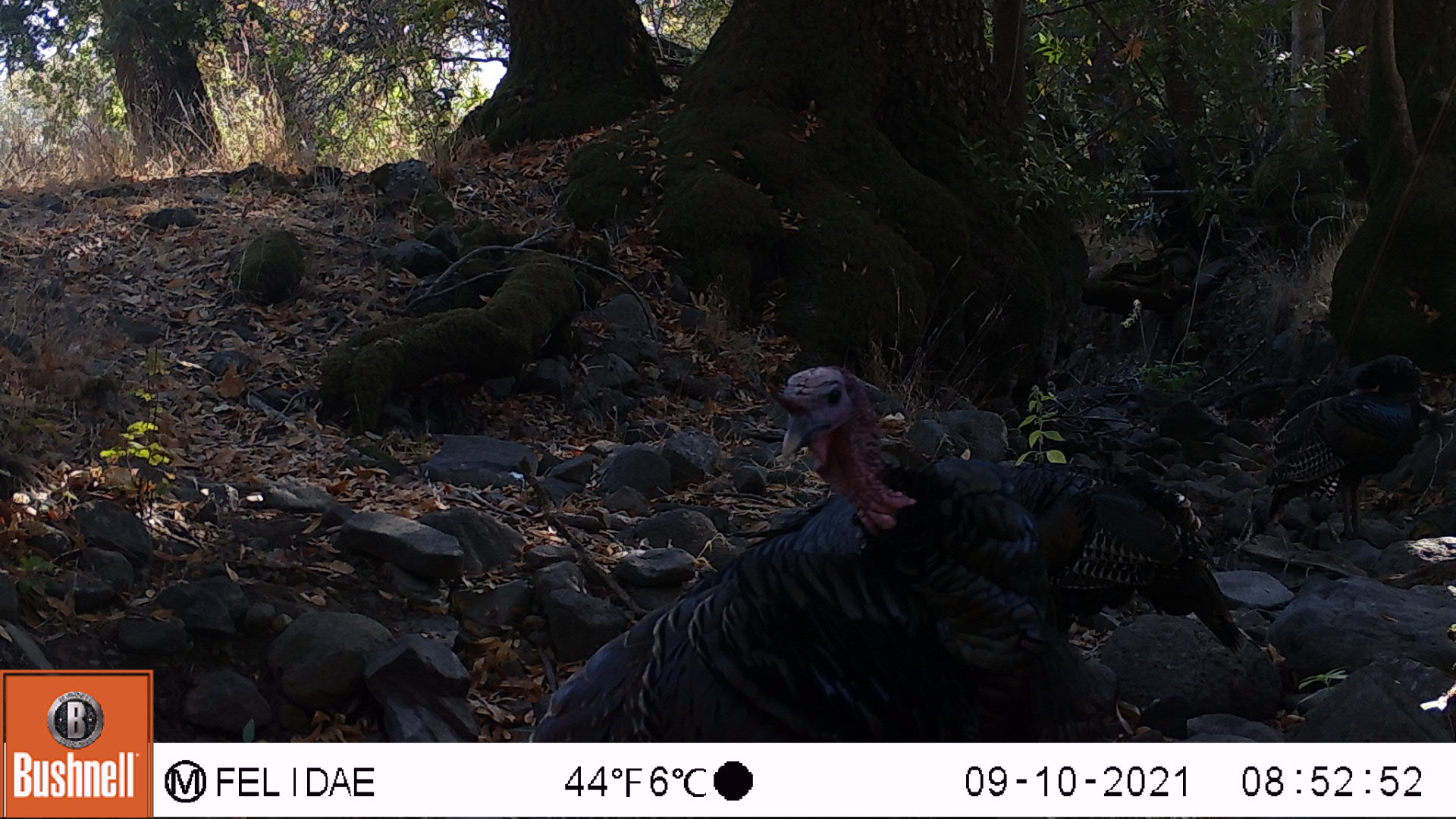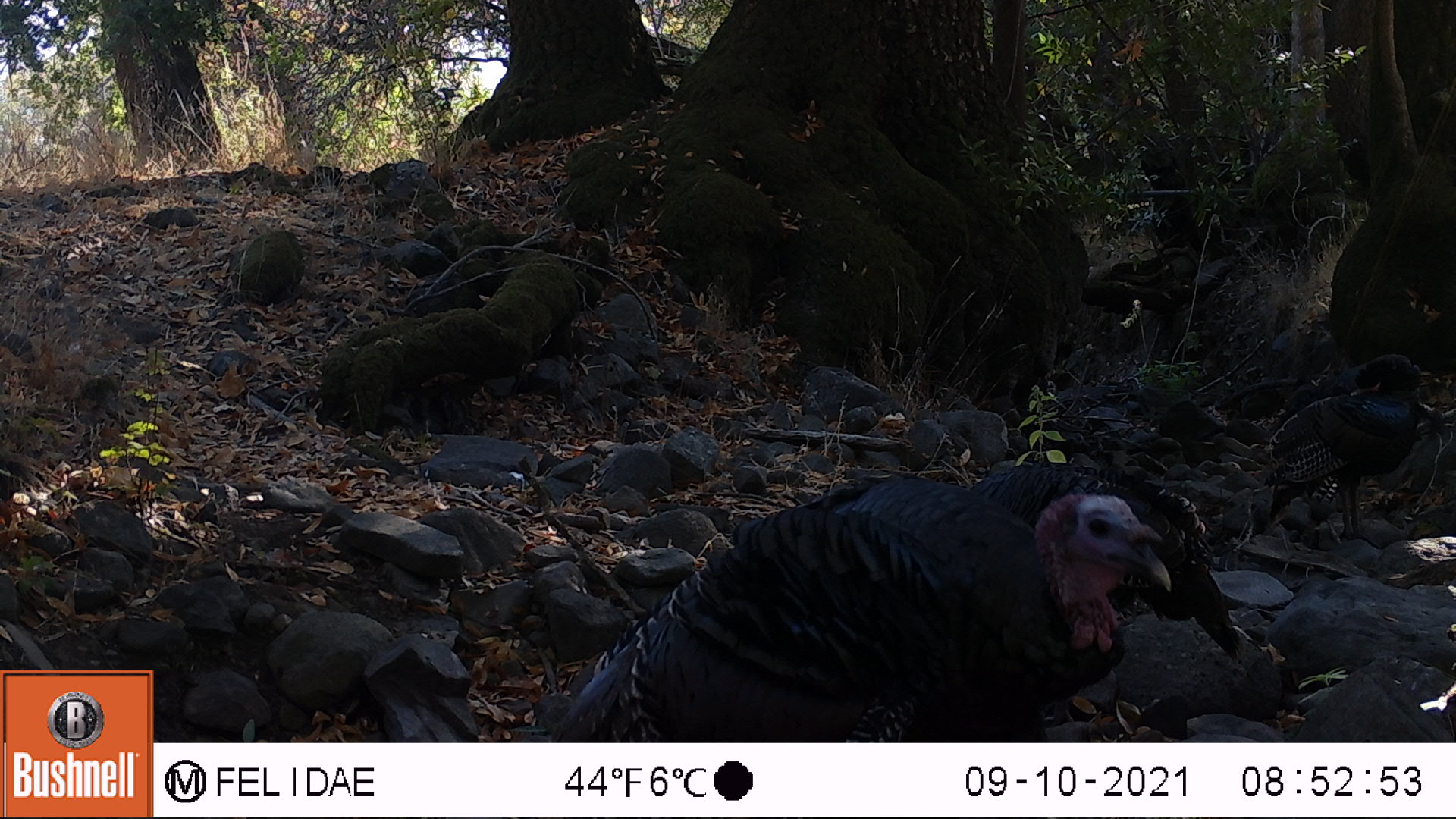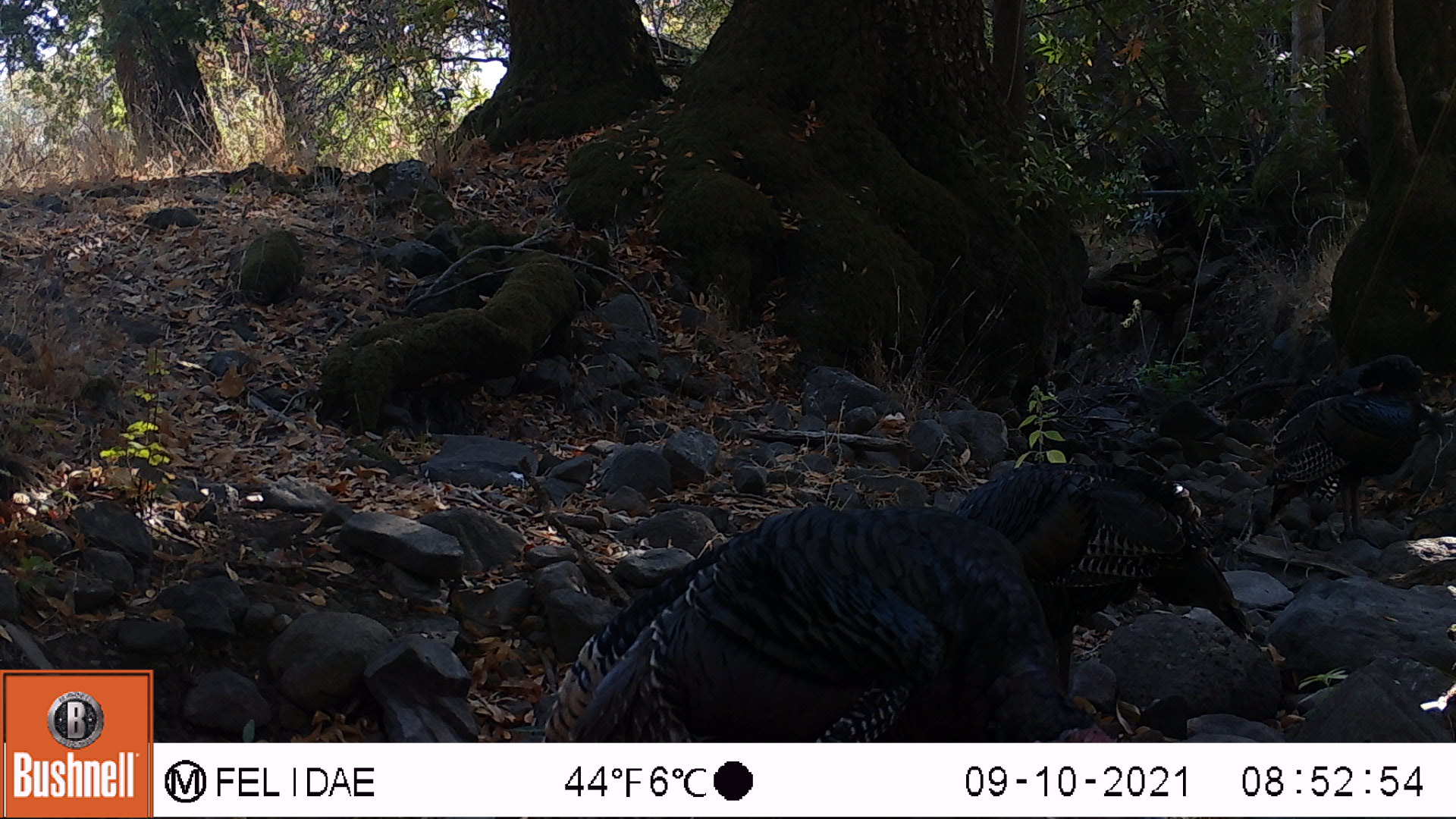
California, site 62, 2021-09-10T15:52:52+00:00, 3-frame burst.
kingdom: Animalia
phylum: Chordata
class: Aves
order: Galliformes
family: Phasianidae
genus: Meleagris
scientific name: Meleagris gallopavo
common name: turkey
Turkey (Meleagris gallopavo).